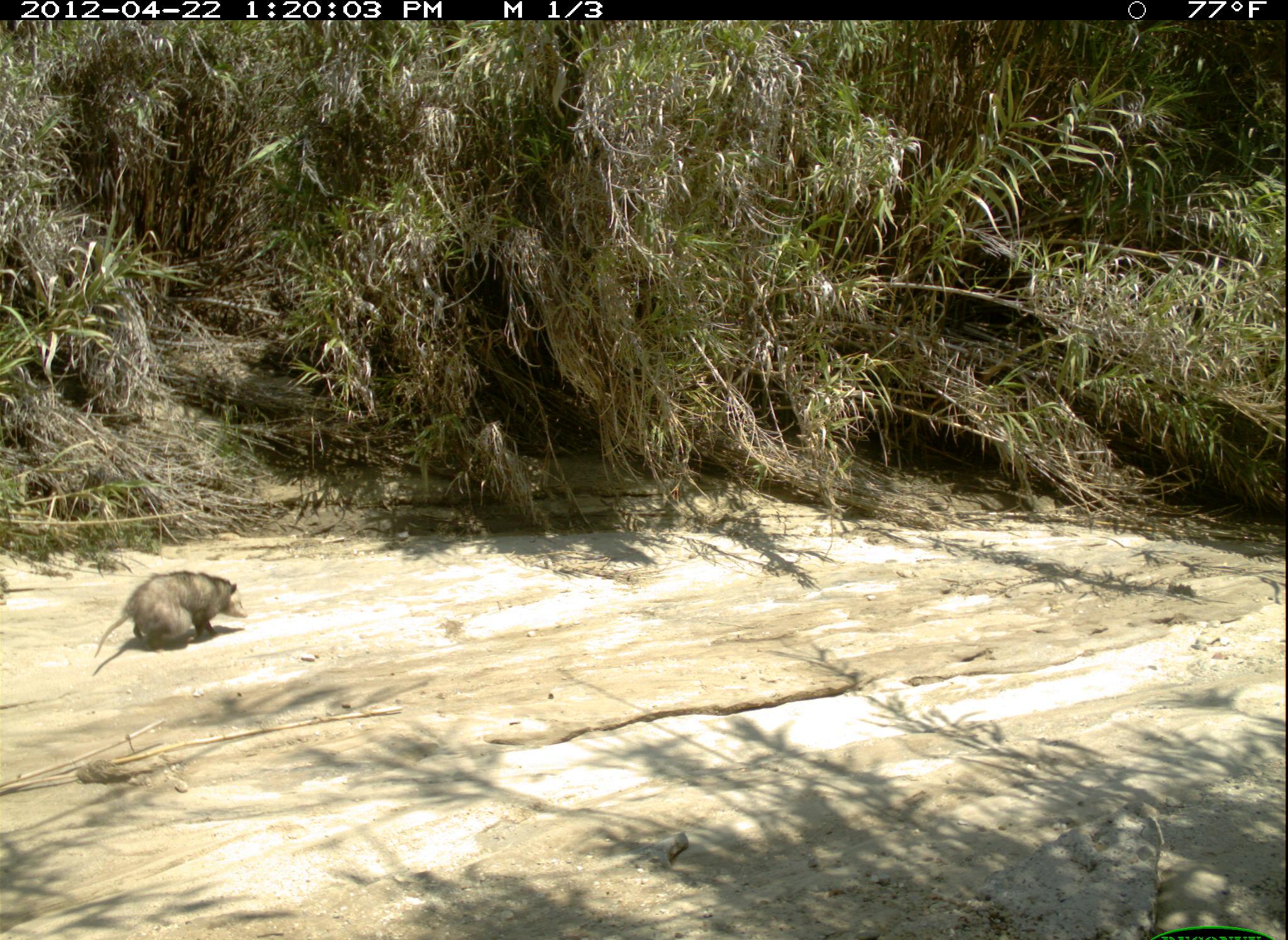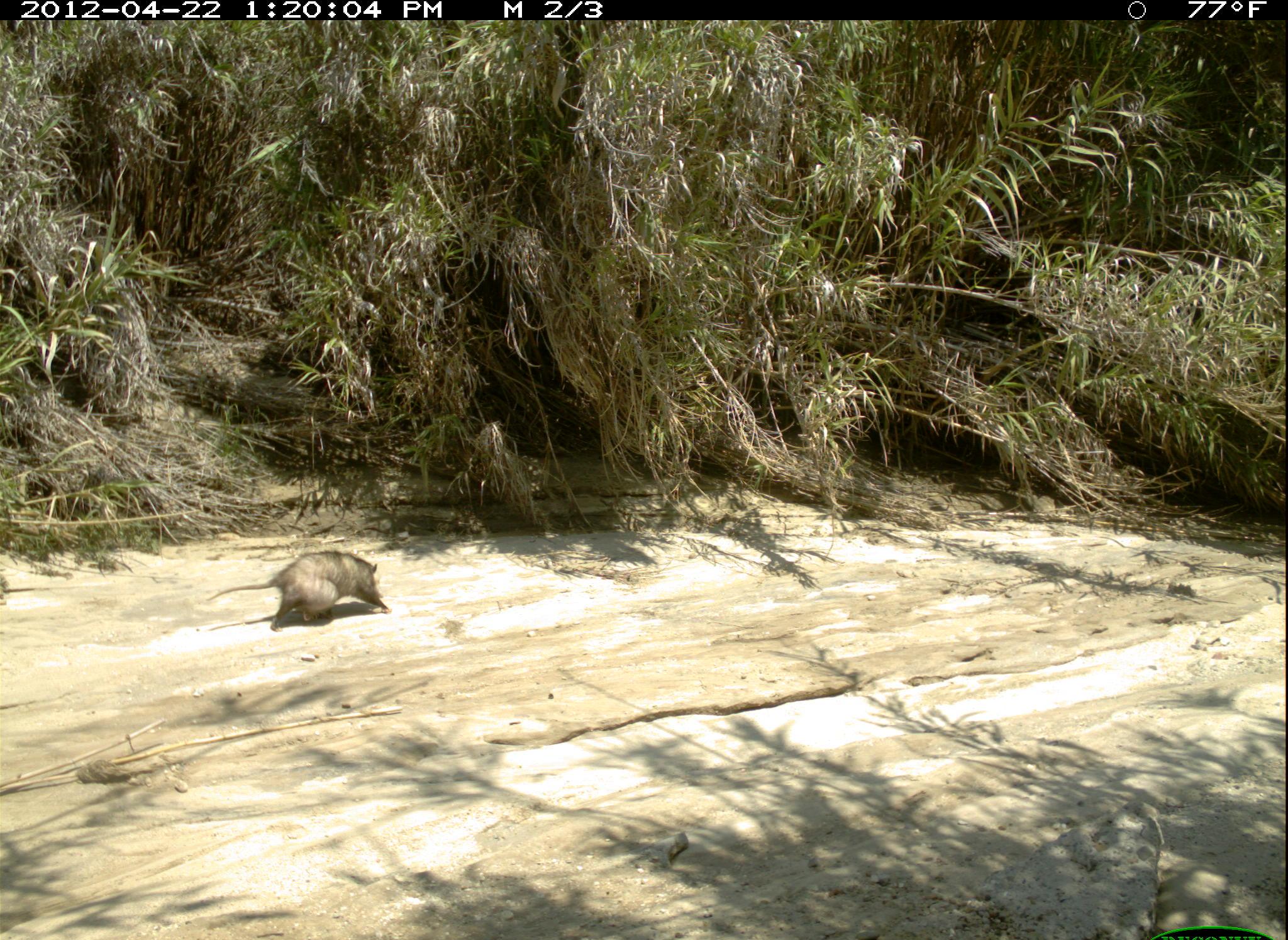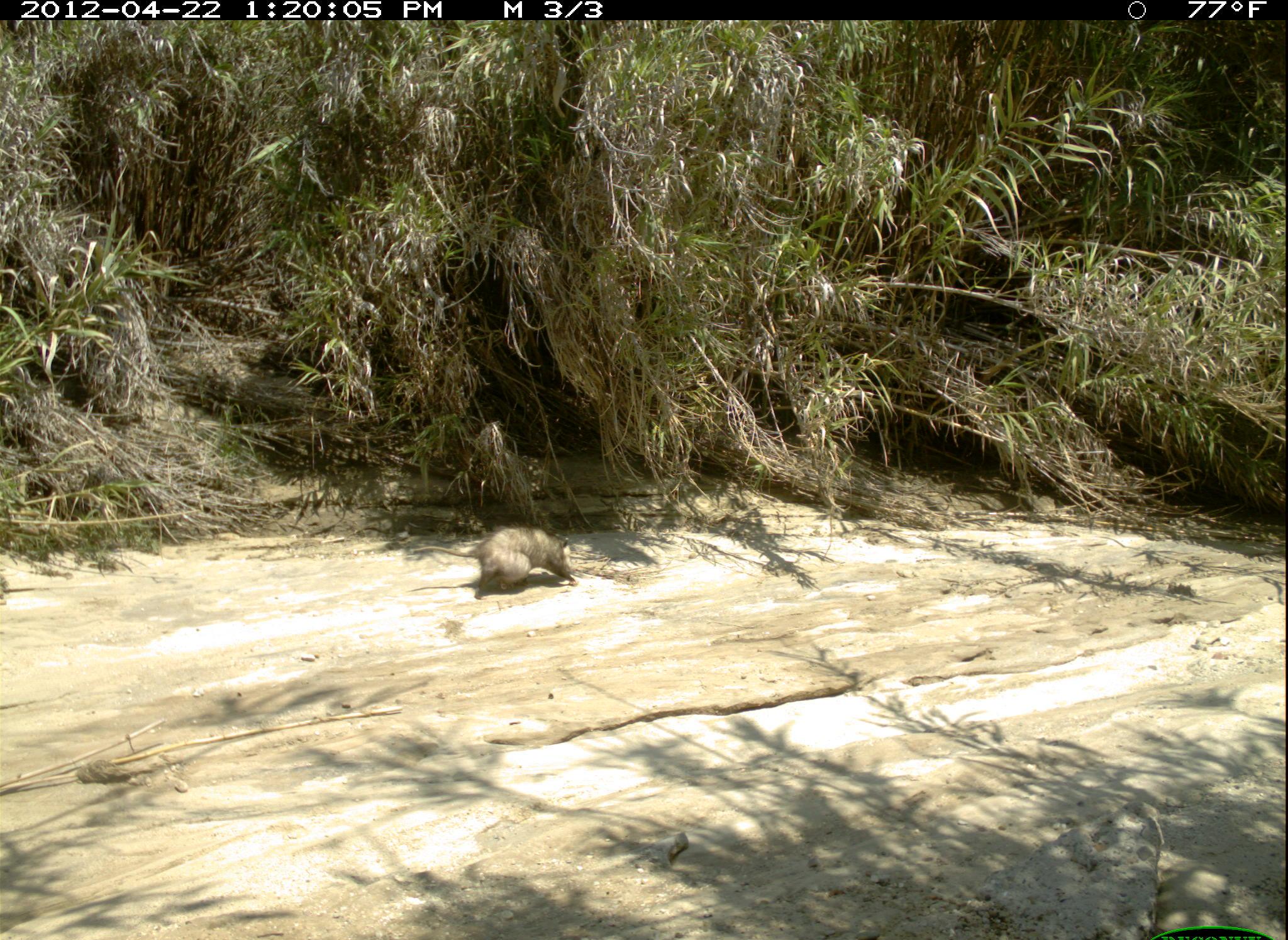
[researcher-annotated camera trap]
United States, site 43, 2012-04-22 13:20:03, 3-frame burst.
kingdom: Animalia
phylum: Chordata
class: Mammalia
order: Didelphimorphia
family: Didelphidae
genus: Didelphis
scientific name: Didelphis virginiana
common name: virginia opossum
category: opossum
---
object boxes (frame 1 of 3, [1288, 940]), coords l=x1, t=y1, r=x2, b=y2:
opossum: l=98, t=562, r=267, b=680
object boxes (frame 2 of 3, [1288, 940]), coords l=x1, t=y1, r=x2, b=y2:
opossum: l=206, t=532, r=412, b=635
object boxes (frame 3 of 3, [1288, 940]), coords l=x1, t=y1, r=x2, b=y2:
opossum: l=394, t=511, r=597, b=607